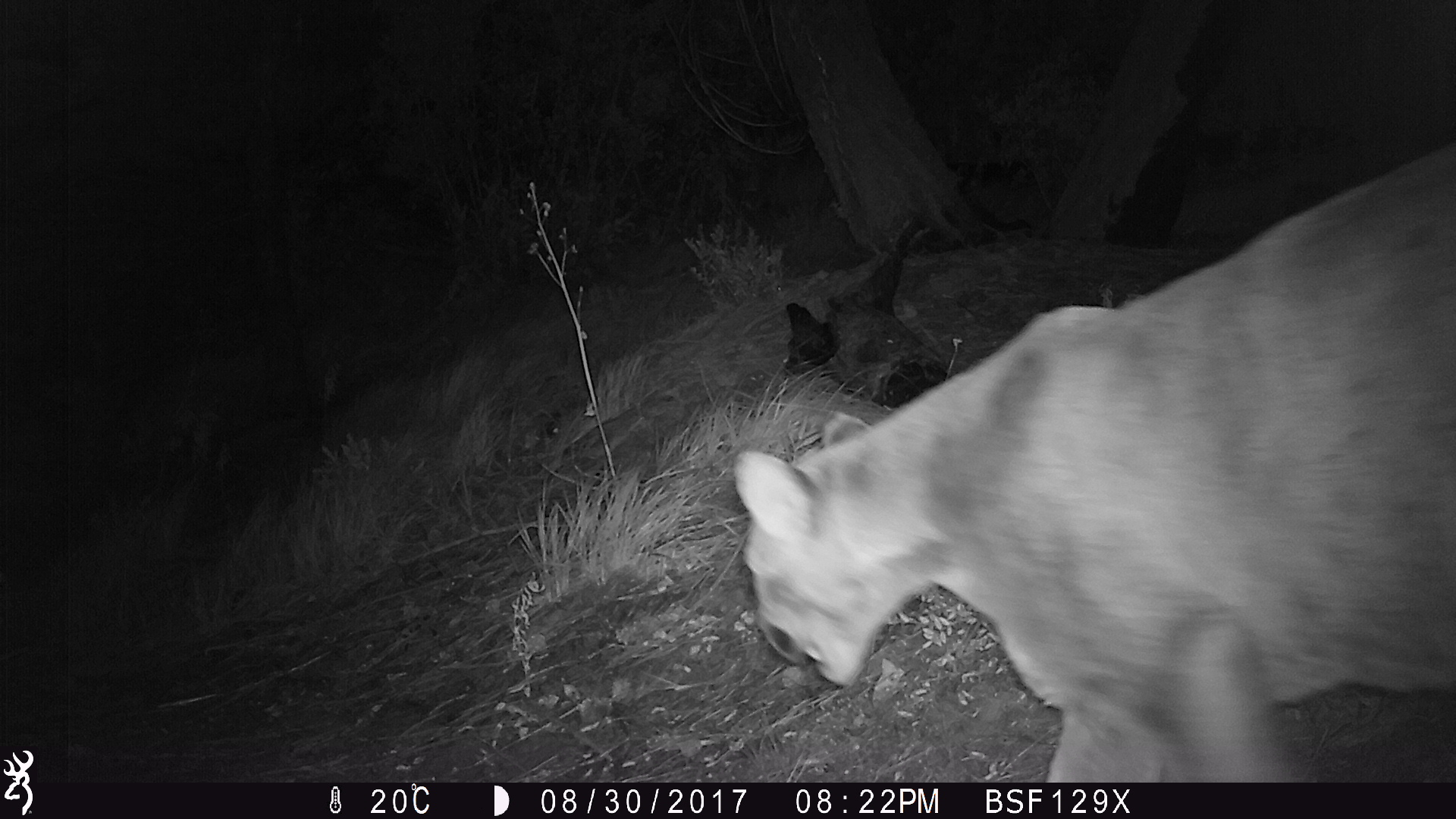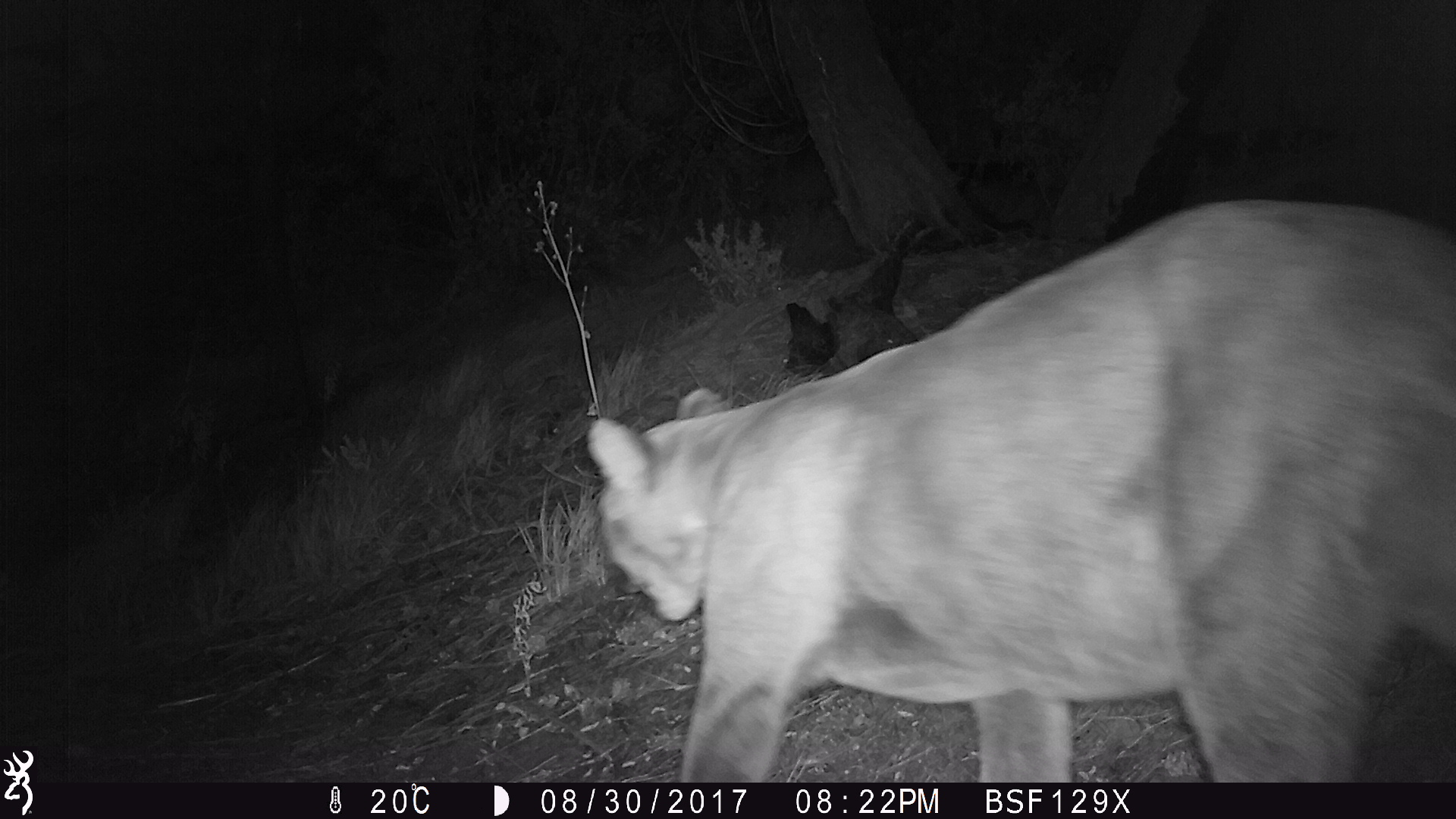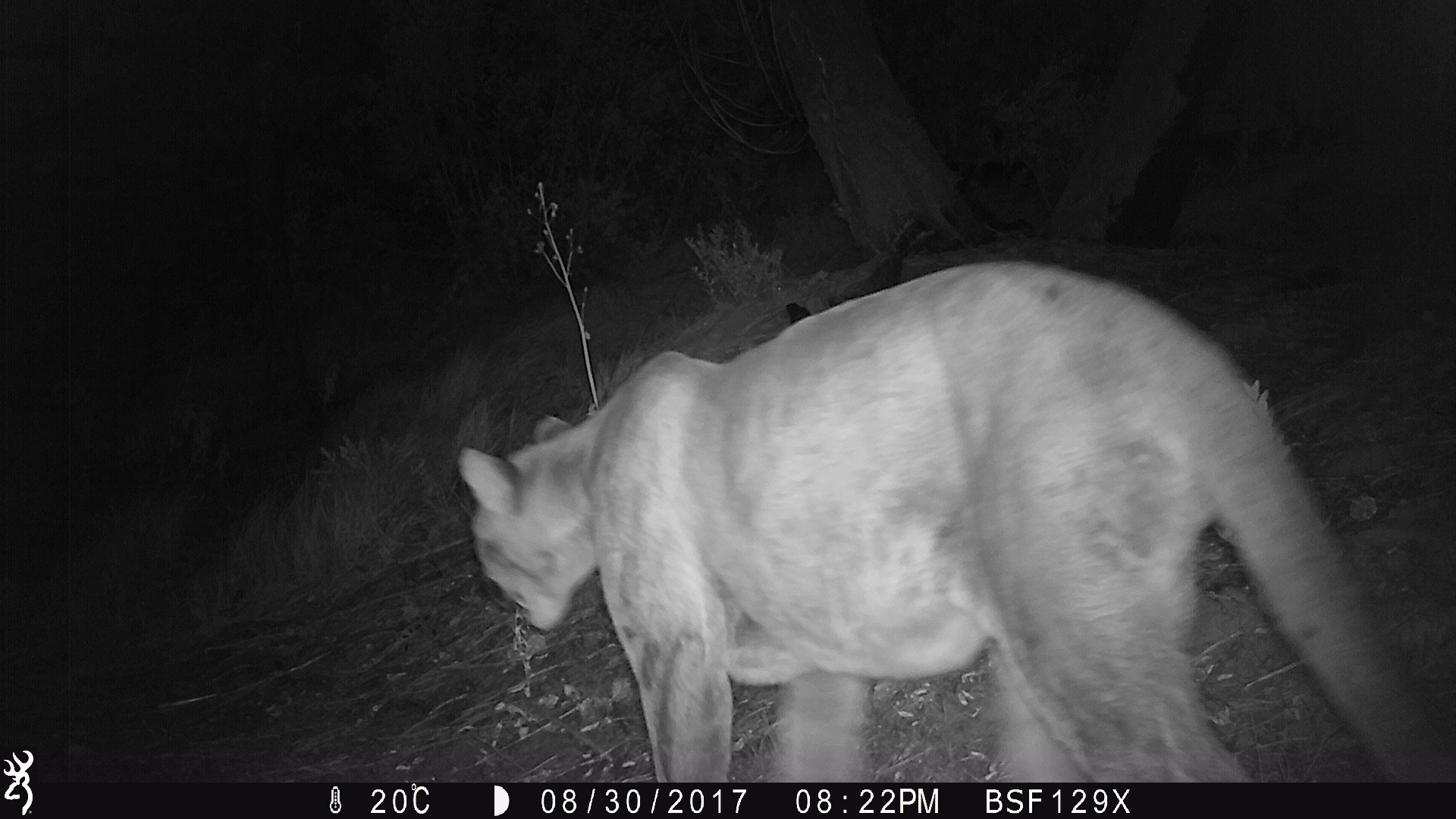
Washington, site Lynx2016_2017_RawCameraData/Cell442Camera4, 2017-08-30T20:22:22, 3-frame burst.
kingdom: Animalia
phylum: Chordata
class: Mammalia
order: Carnivora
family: Felidae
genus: Puma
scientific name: Puma concolor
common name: mountain lion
Puma concolor (mountain lion). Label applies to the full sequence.